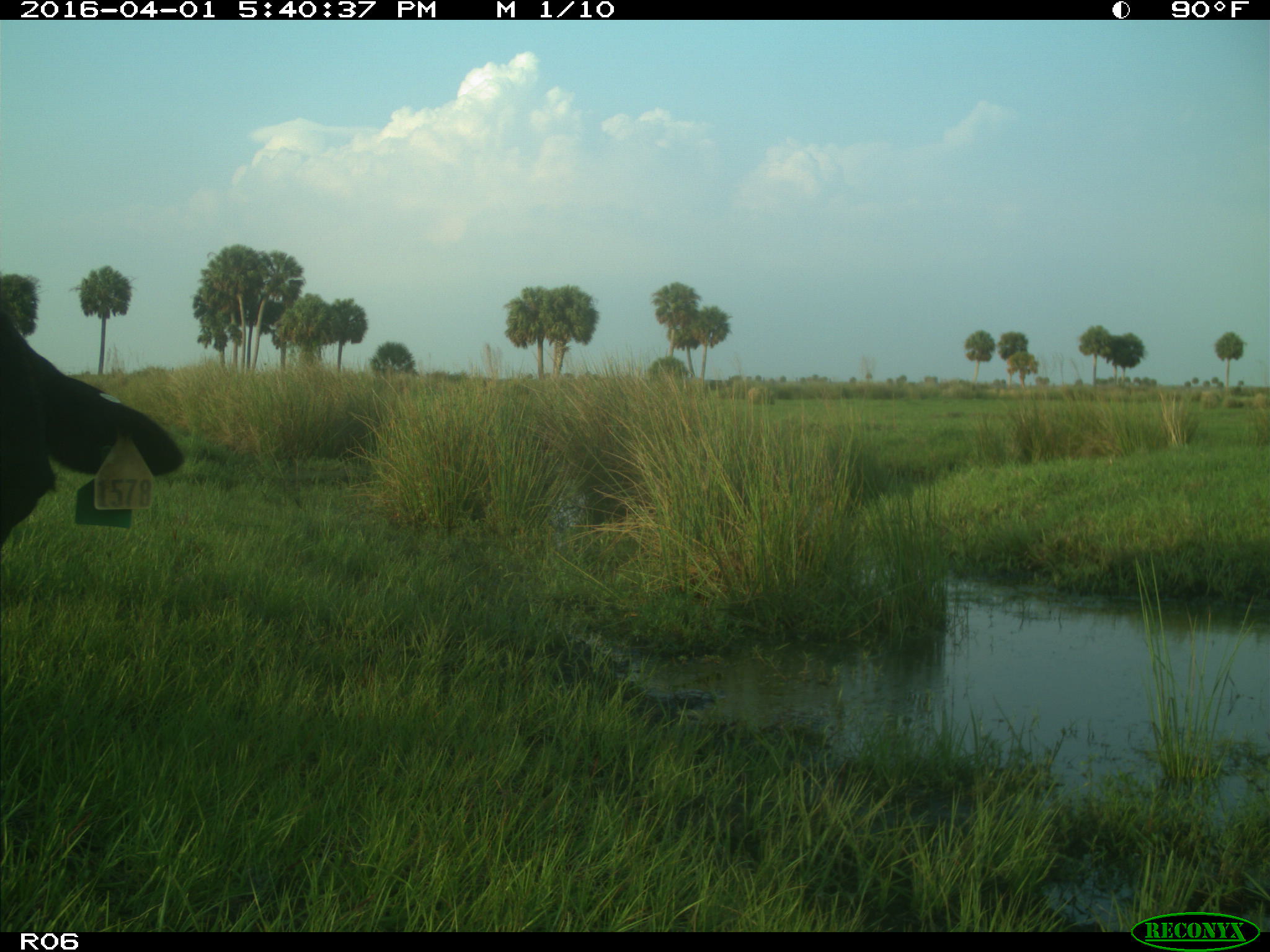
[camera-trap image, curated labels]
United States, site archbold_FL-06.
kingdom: Animalia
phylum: Chordata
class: Mammalia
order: Artiodactyla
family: Bovidae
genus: Bos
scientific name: Bos taurus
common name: domestic cow